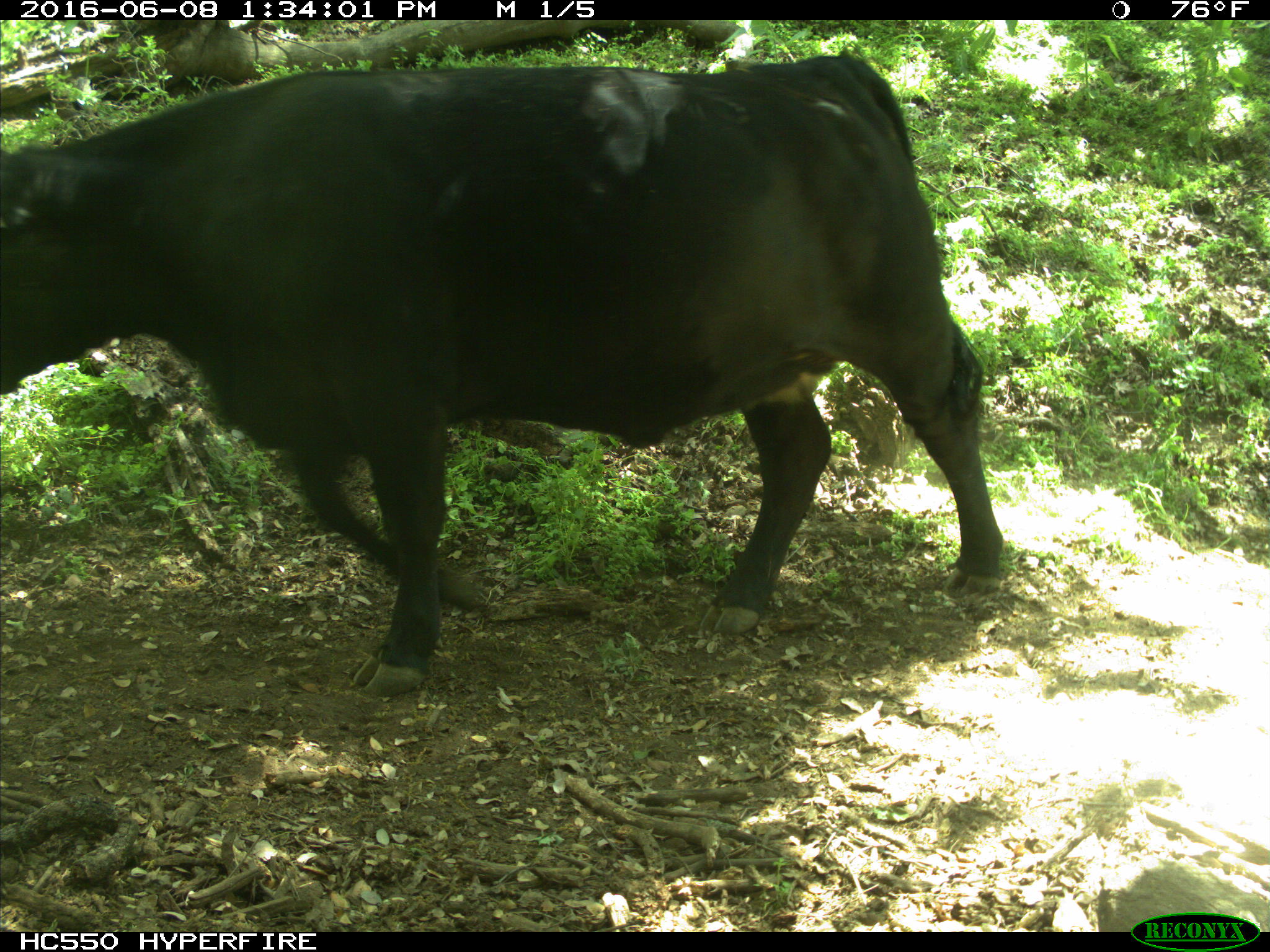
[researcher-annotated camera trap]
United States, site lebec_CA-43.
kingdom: Animalia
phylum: Chordata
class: Mammalia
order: Artiodactyla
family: Bovidae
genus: Bos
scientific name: Bos taurus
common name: domestic cow